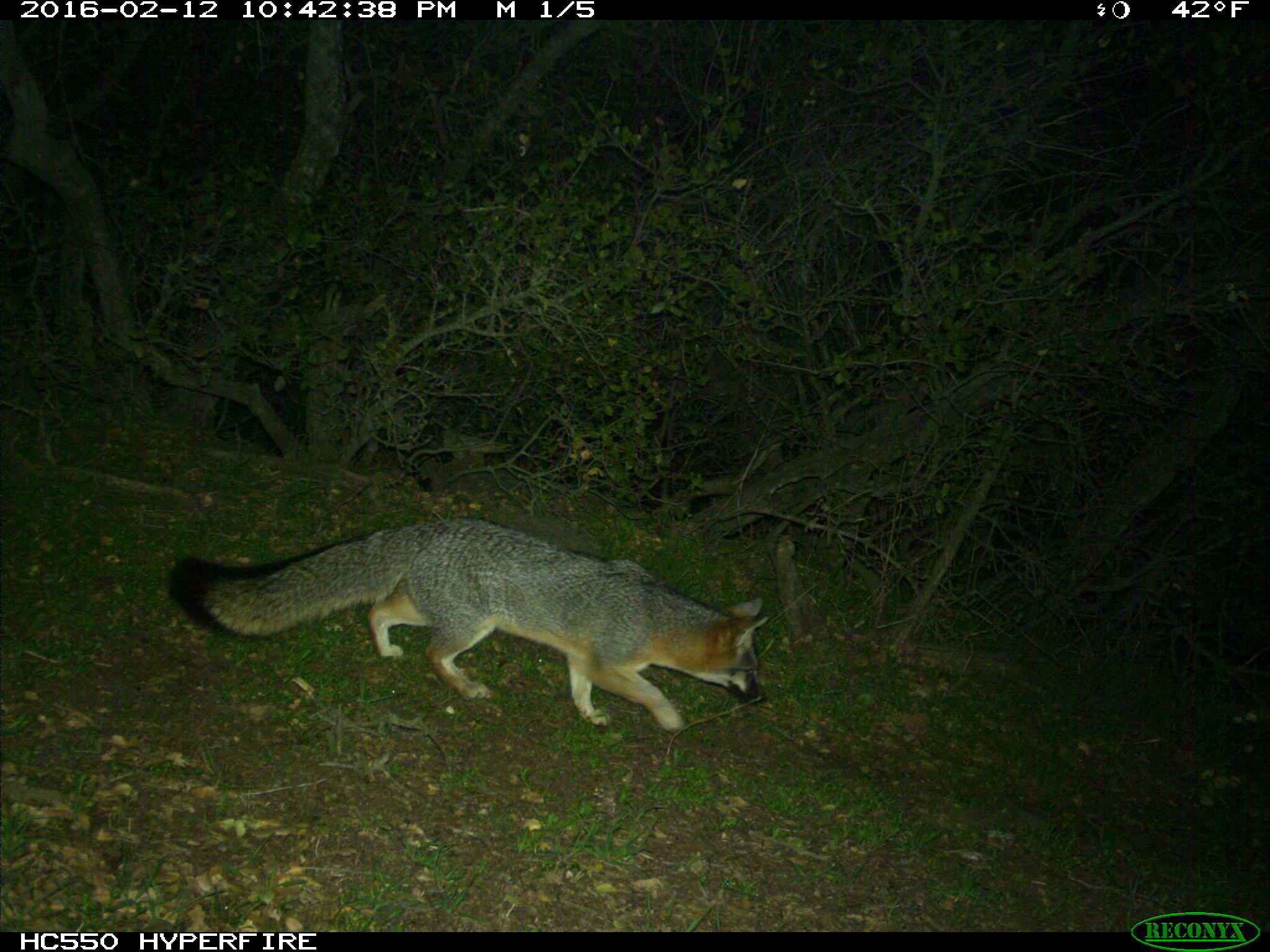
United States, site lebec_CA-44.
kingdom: Animalia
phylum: Chordata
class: Mammalia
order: Carnivora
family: Canidae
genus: Urocyon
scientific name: Urocyon cinereoargenteus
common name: gray fox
Urocyon cinereoargenteus (gray fox).